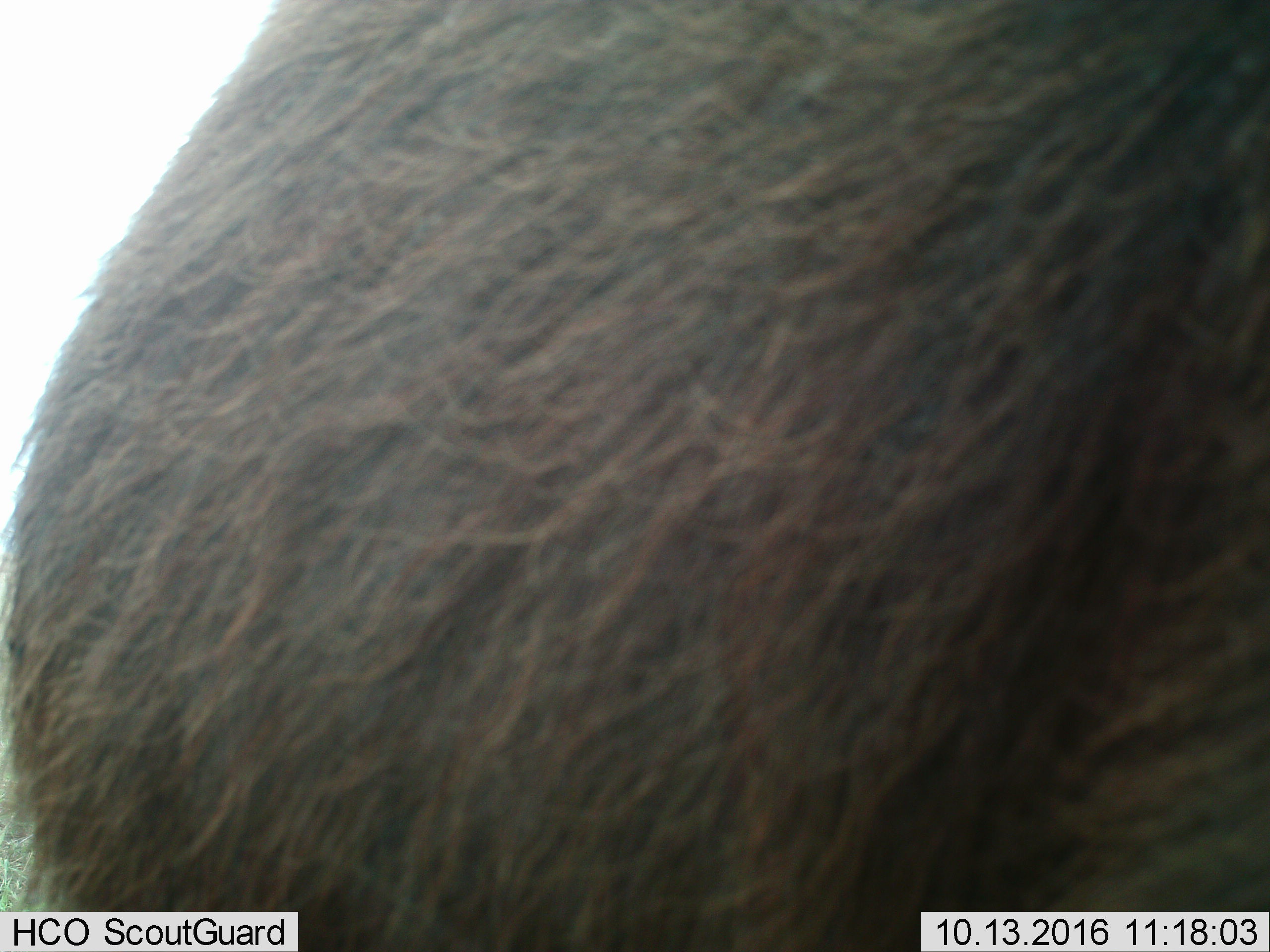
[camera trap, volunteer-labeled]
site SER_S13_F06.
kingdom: Animalia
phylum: Chordata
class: Mammalia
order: Artiodactyla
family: Bovidae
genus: Connochaetes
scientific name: Connochaetes taurinus taurinus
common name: blue wildebeest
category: wildebeestblue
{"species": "wildebeestblue (blue wildebeest) (Connochaetes taurinus taurinus)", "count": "1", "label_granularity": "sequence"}